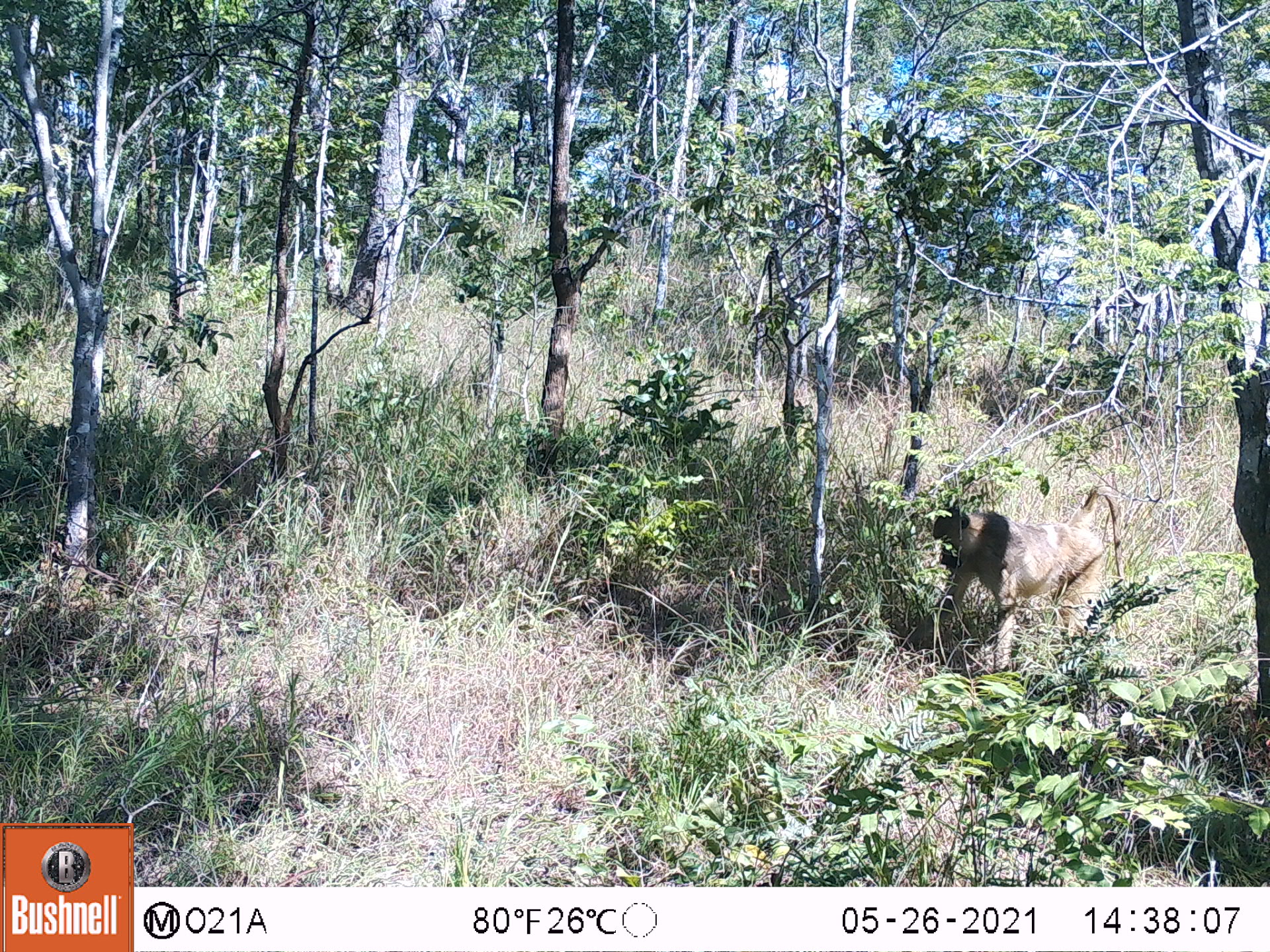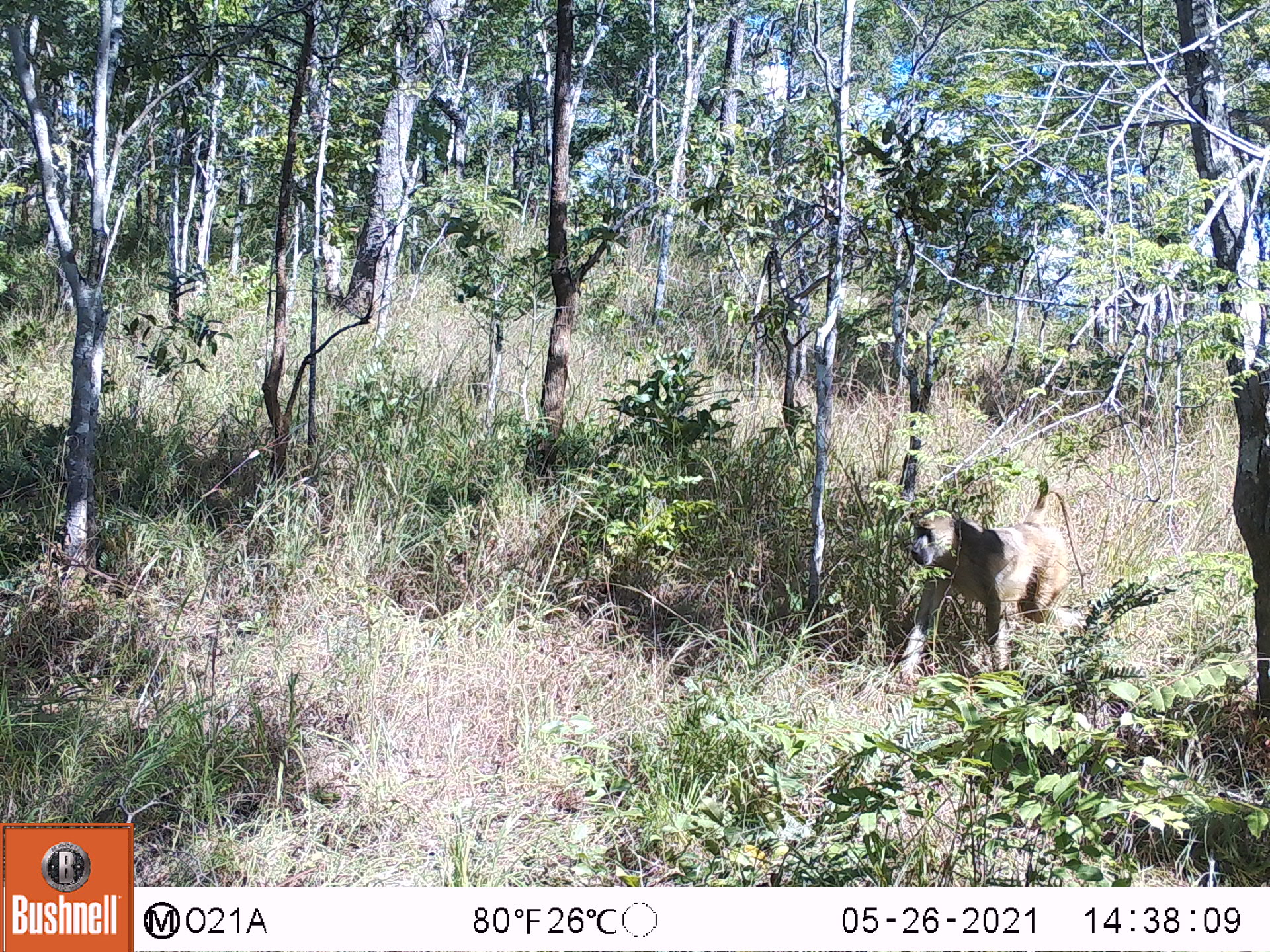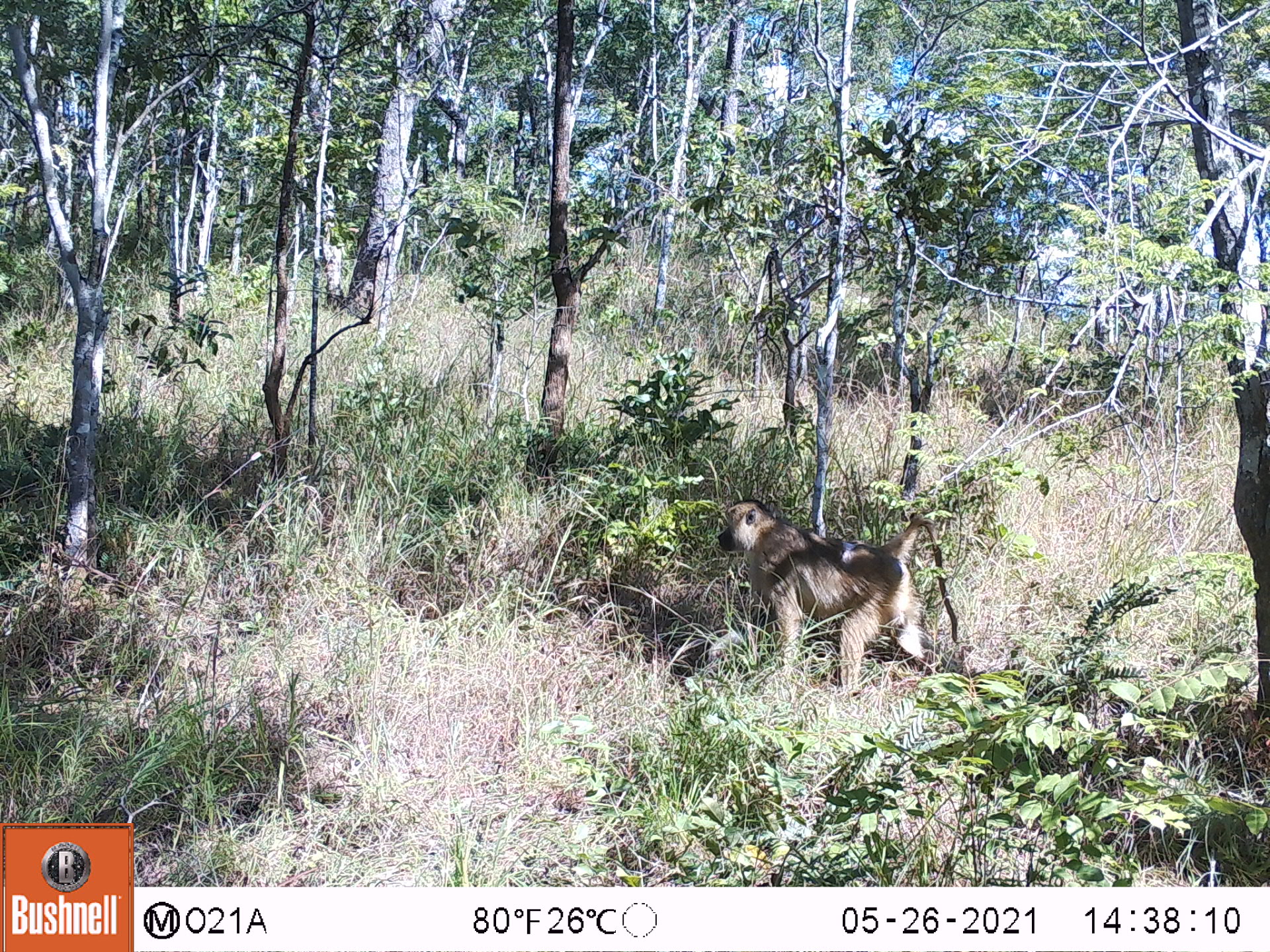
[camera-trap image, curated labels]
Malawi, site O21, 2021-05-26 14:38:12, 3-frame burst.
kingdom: Animalia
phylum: Chordata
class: Mammalia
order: Primates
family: Cercopithecidae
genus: Papio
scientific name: Papio cynocephalus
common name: yellow baboon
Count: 1.